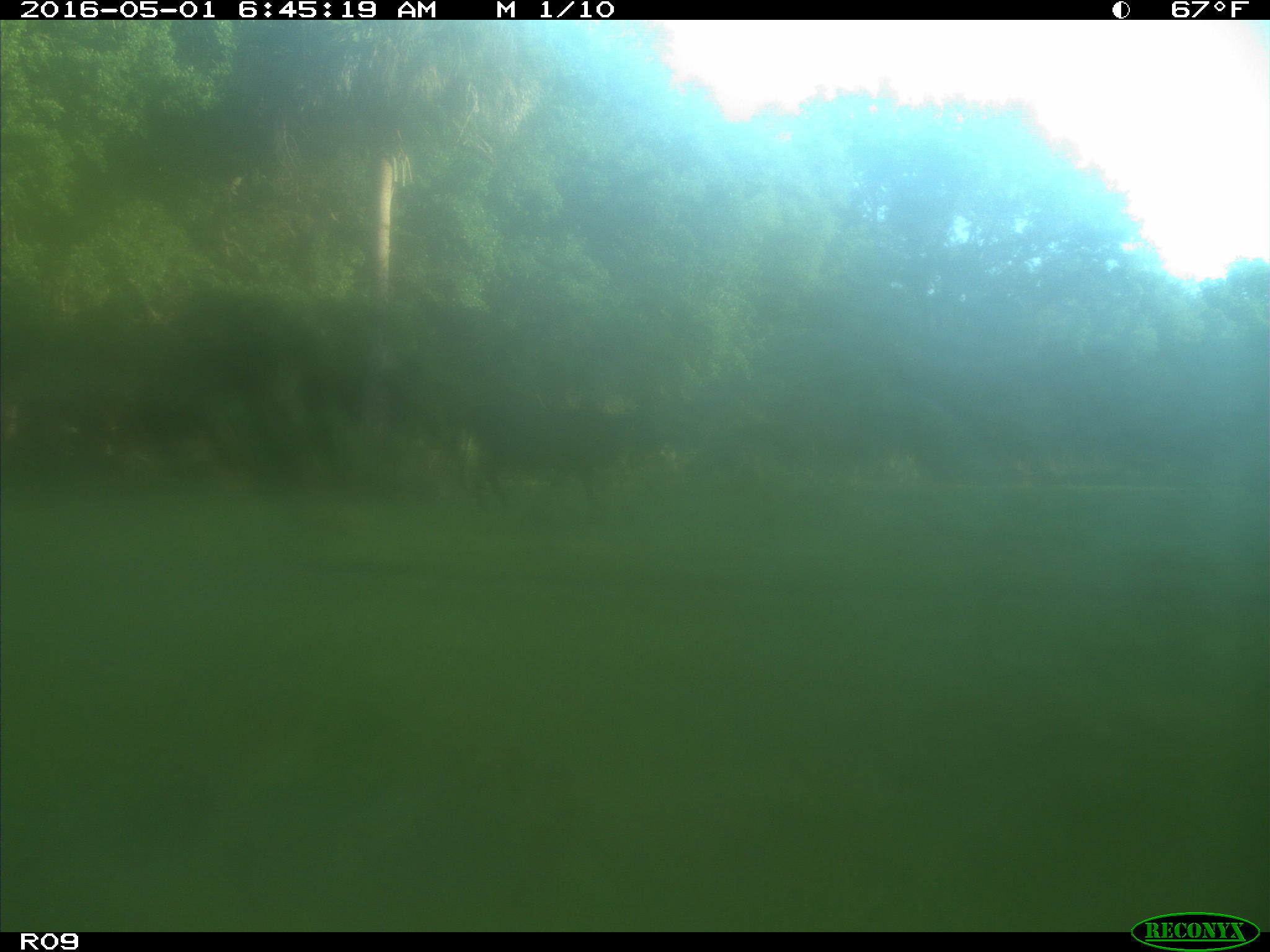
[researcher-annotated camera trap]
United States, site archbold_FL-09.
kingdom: Animalia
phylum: Chordata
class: Mammalia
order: Artiodactyla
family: Bovidae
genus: Bos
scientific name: Bos taurus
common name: domestic cow